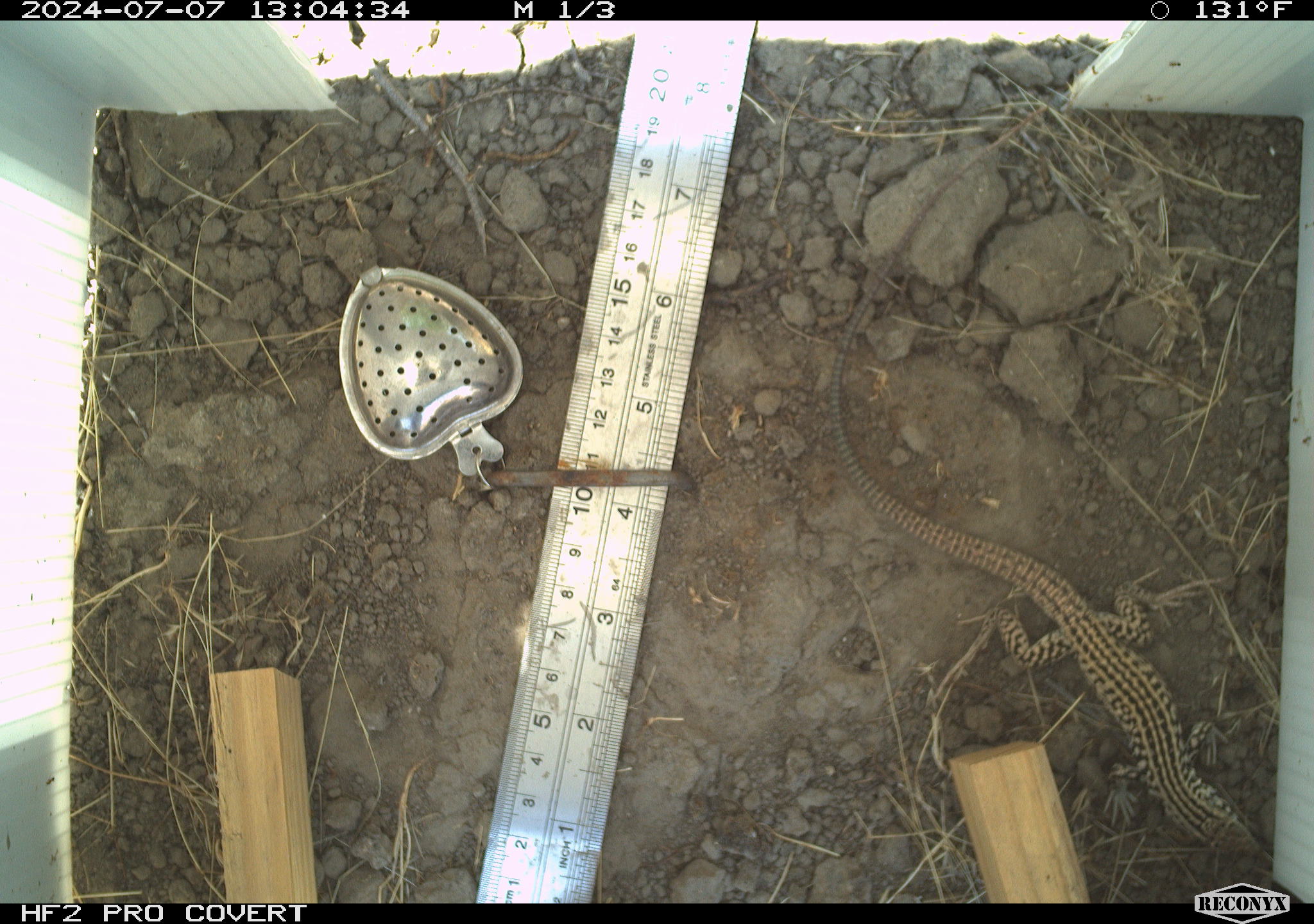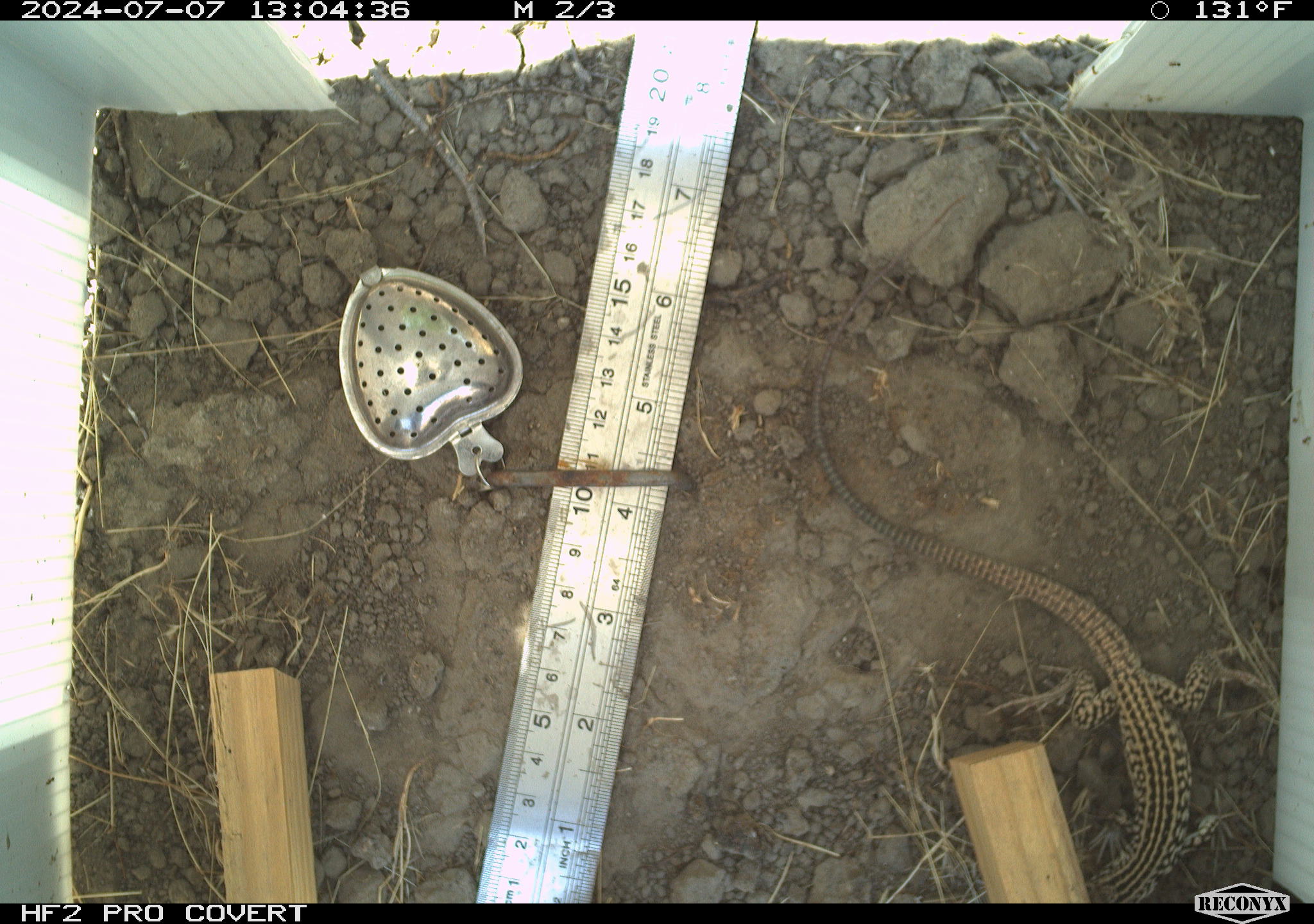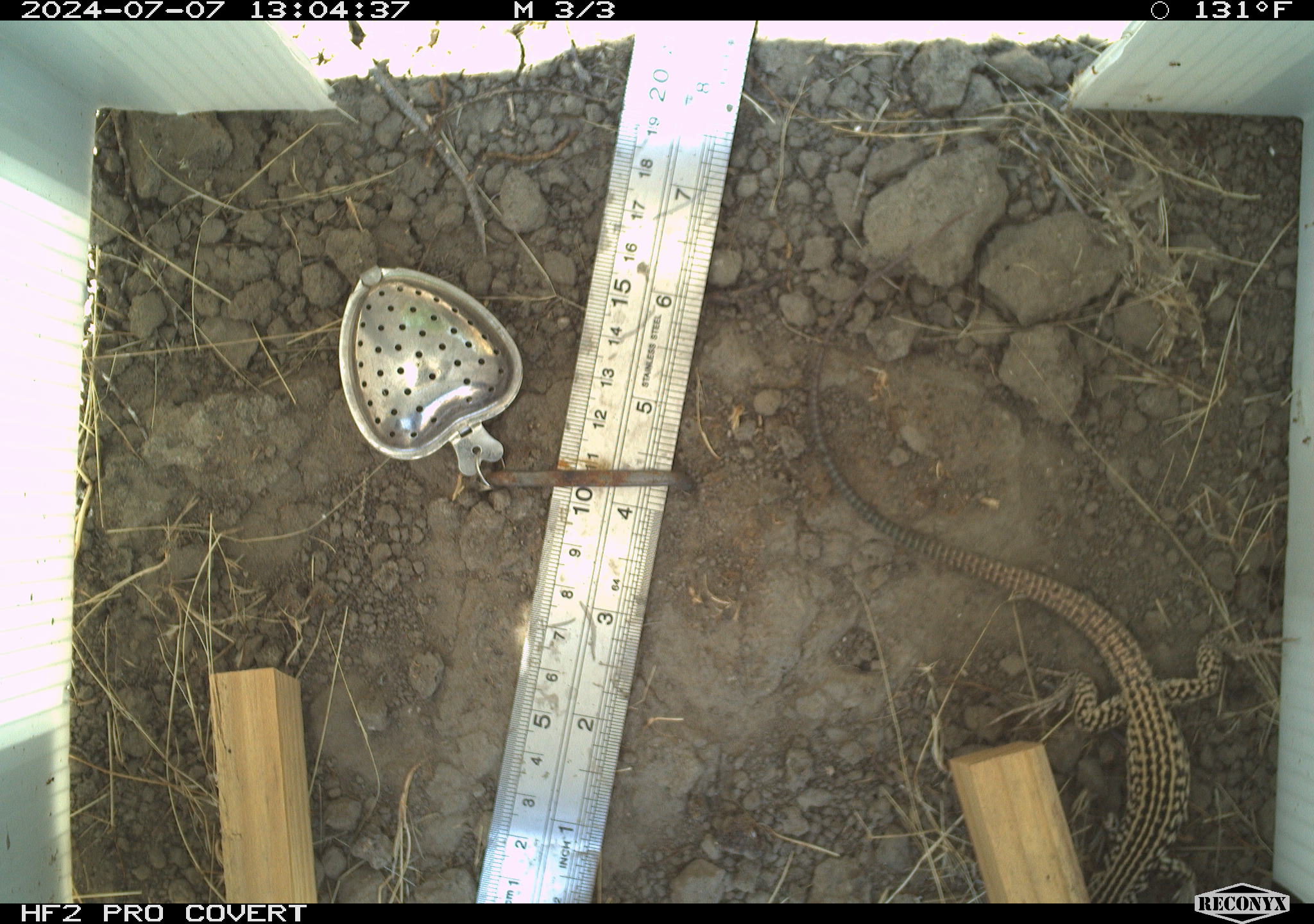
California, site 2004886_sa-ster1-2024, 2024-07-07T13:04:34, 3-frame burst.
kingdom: Animalia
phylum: Chordata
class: Reptilia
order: Squamata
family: Teiidae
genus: Aspidoscelis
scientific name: Aspidoscelis tigris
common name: western whiptail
Western whiptail (Aspidoscelis tigris).